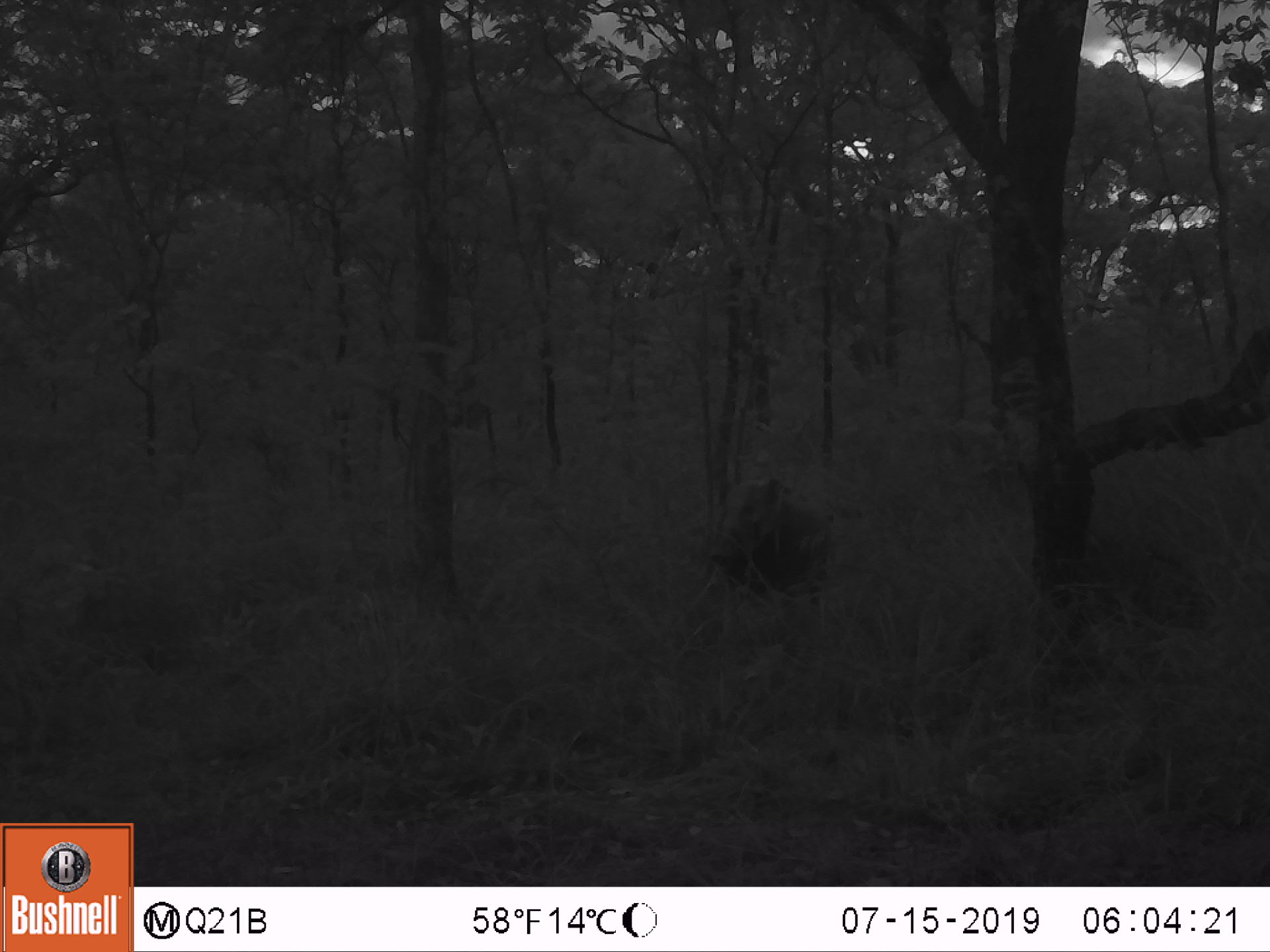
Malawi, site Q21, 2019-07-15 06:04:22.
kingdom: Animalia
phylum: Chordata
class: Mammalia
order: Artiodactyla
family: Suidae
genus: Potamochoerus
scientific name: Potamochoerus larvatus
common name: bushpig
Bushpig (Potamochoerus larvatus), count 1.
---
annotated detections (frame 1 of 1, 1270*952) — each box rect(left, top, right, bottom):
bushpig: rect(693, 465, 855, 617)